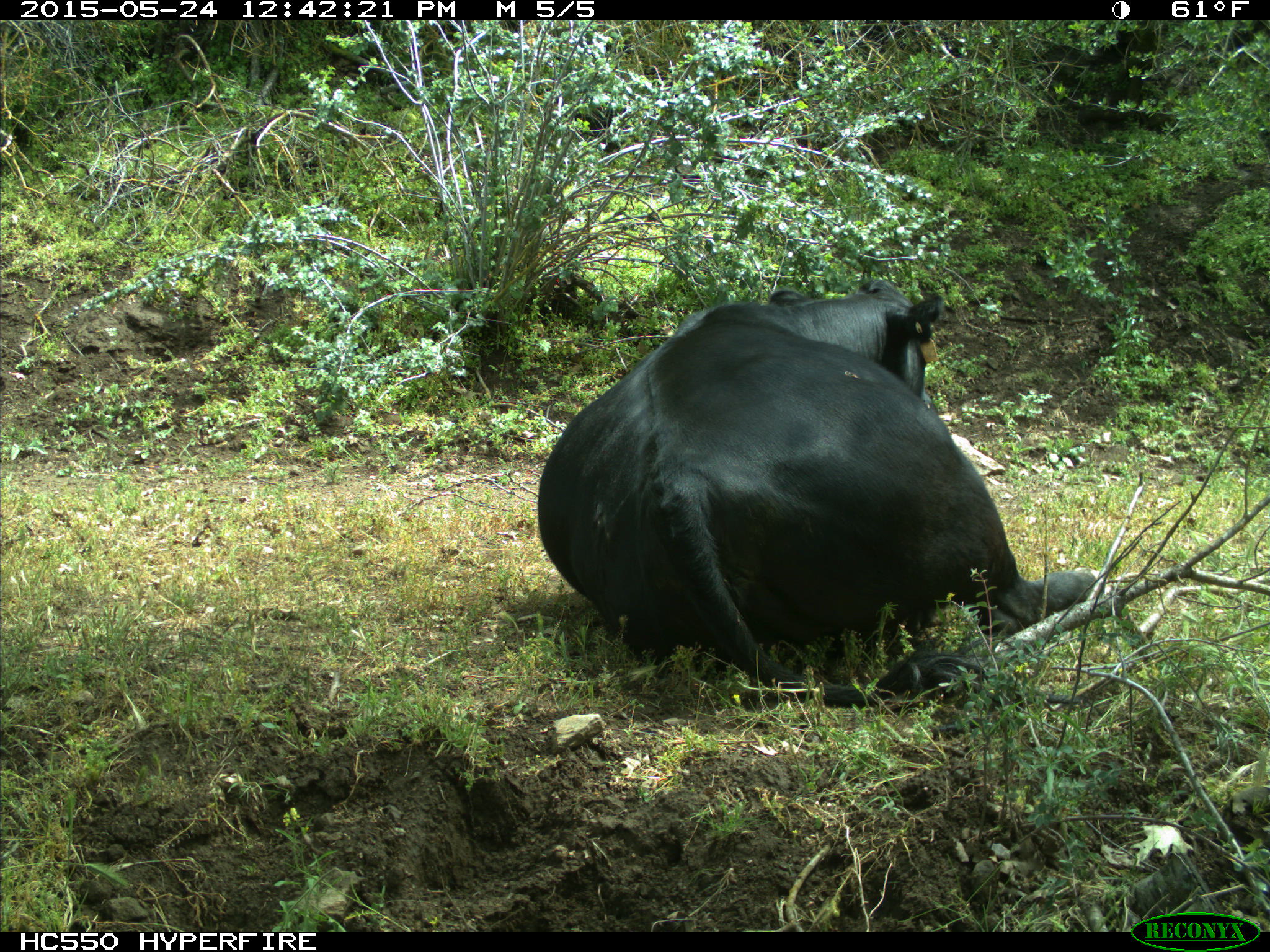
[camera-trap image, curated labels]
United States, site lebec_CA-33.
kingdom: Animalia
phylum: Chordata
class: Mammalia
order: Artiodactyla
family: Bovidae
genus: Bos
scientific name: Bos taurus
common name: domestic cow